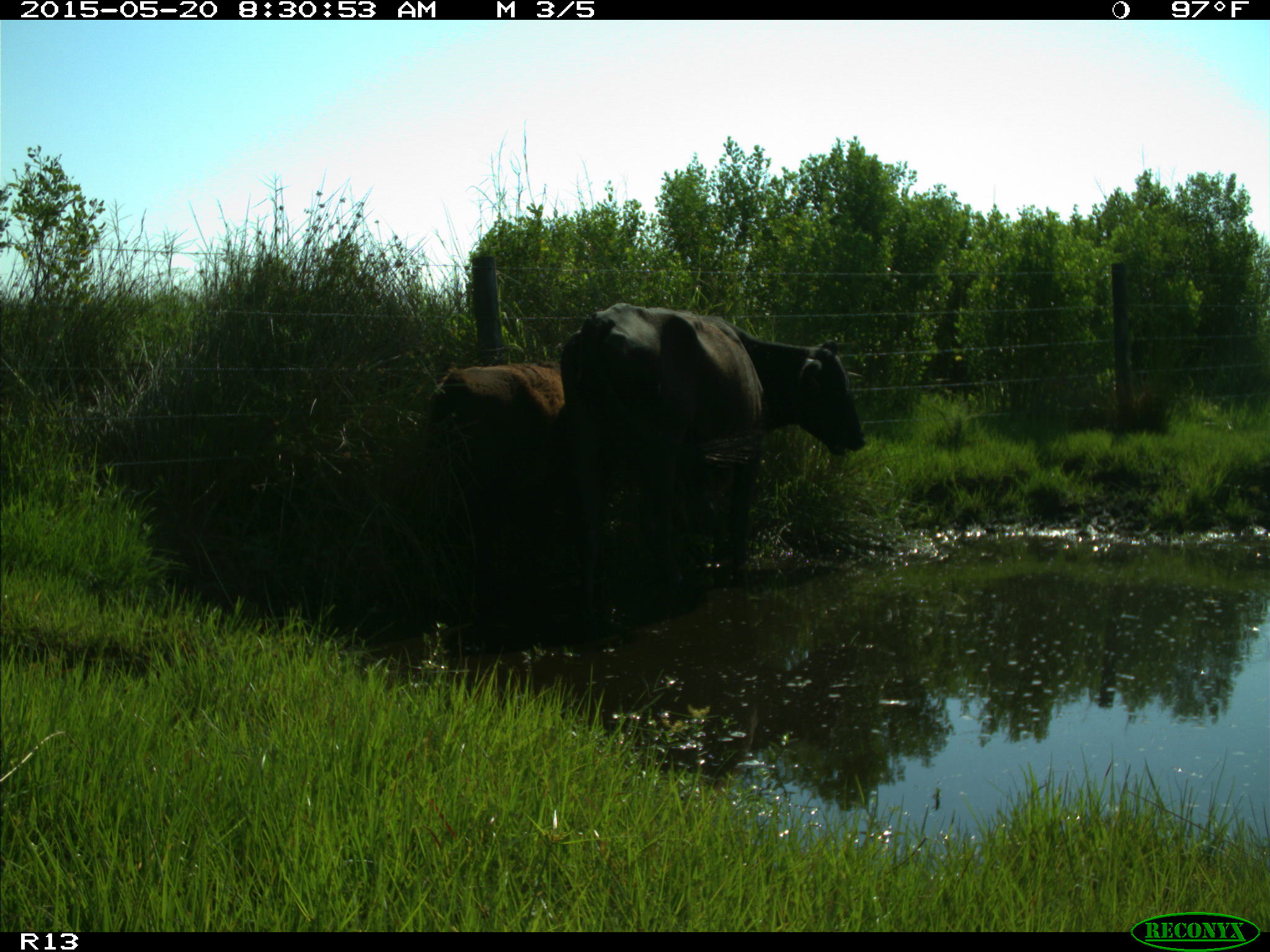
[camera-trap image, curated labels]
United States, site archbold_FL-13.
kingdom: Animalia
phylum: Chordata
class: Mammalia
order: Artiodactyla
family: Bovidae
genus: Bos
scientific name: Bos taurus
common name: domestic cow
Bos taurus (domestic cow).